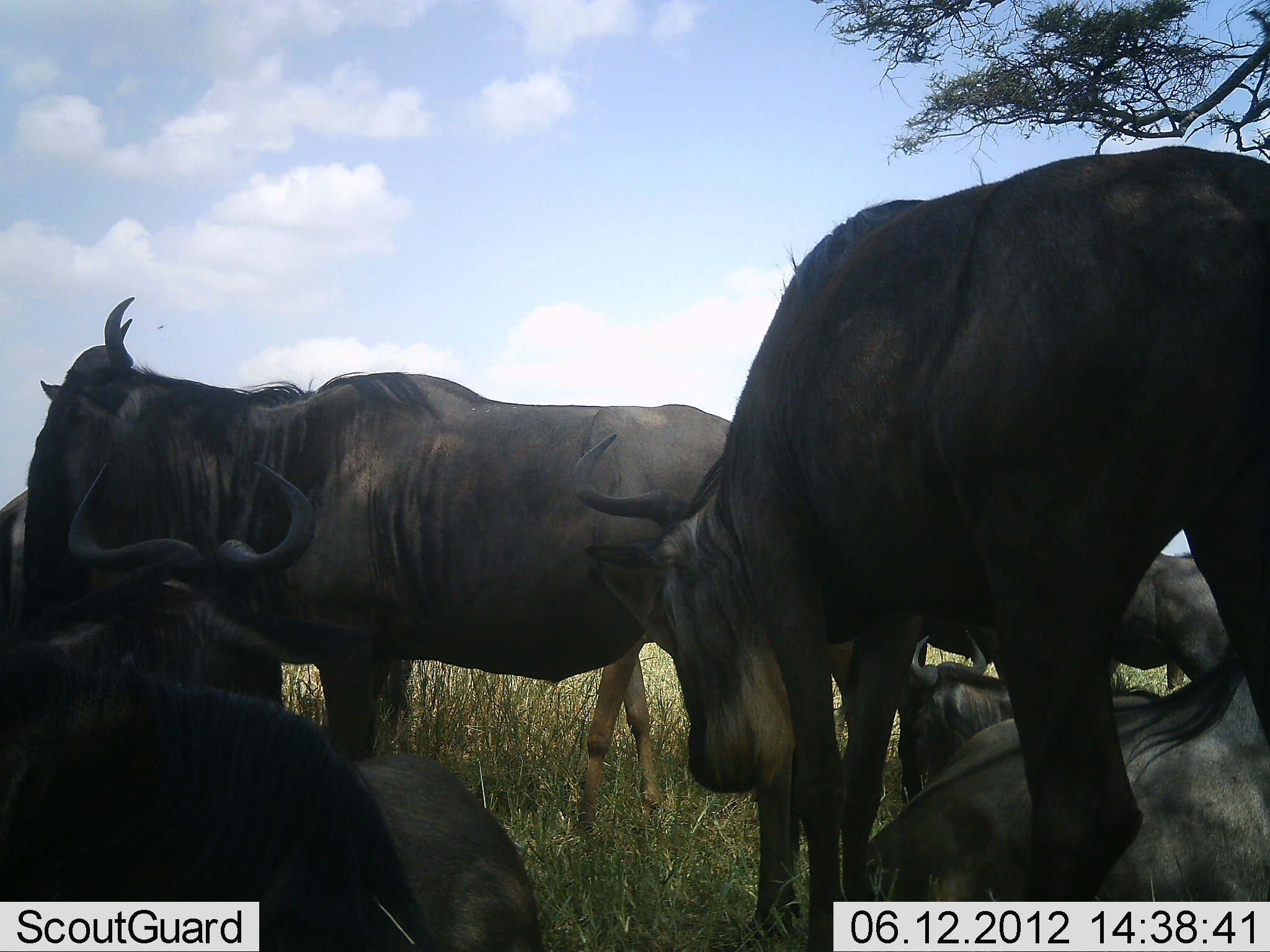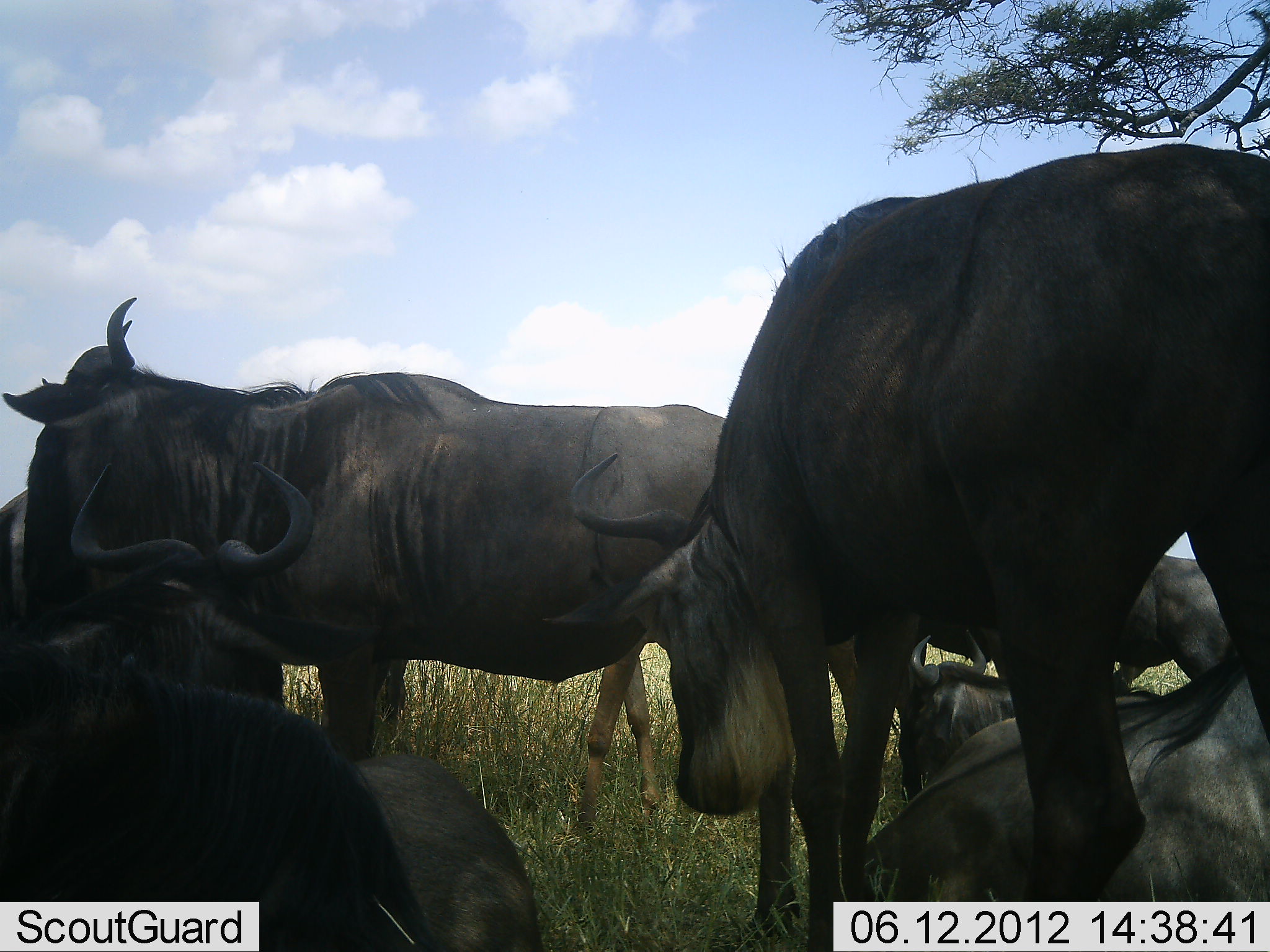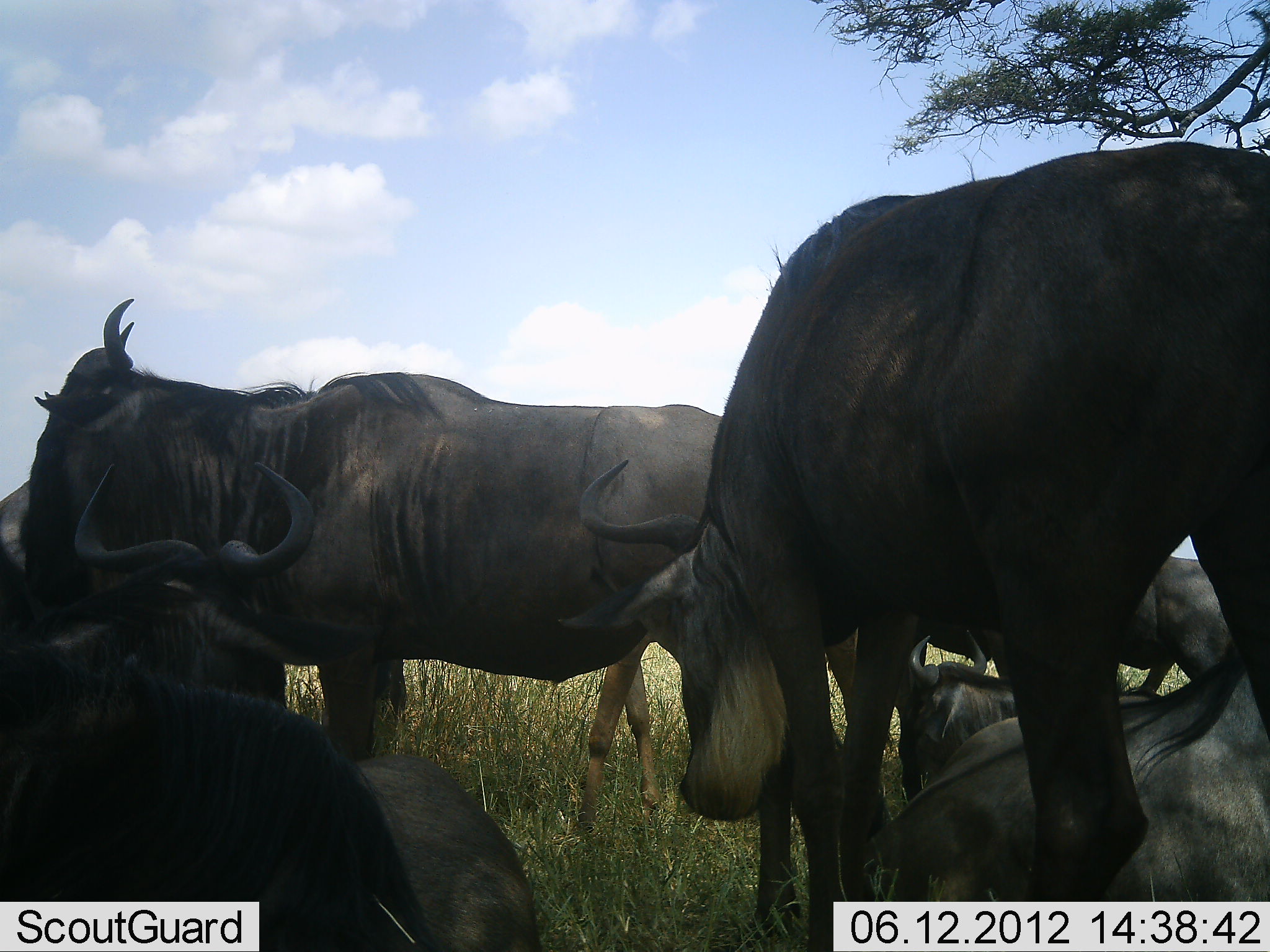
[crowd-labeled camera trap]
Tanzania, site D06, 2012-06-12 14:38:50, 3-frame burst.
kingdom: Animalia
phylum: Chordata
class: Mammalia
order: Artiodactyla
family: Bovidae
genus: Connochaetes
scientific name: Connochaetes taurinus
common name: blue wildebeest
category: wildebeest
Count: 7.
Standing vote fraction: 80%.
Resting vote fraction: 70%.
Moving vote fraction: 0%.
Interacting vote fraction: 20%.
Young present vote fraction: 0%.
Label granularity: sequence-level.